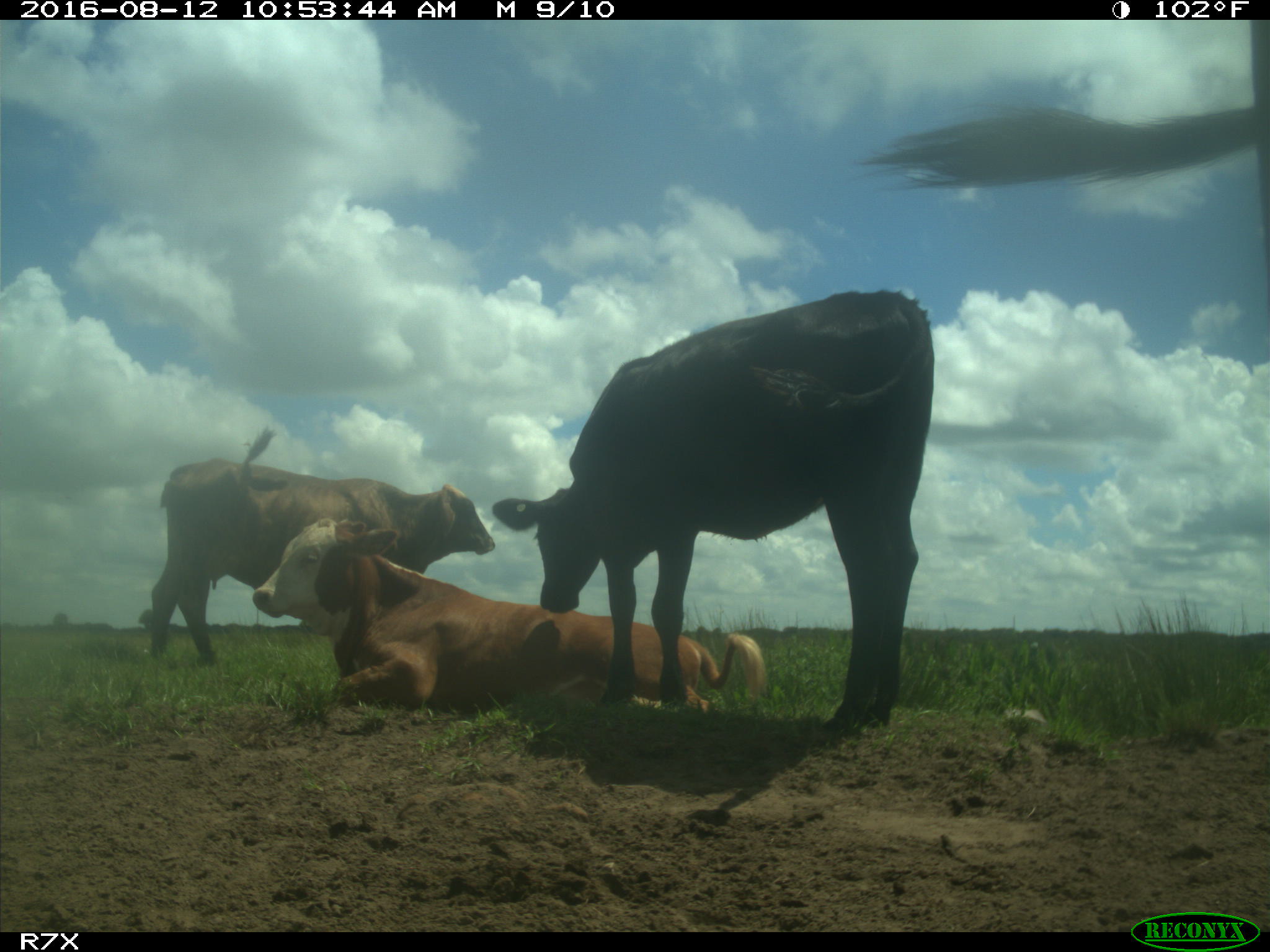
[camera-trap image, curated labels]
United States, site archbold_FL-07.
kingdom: Animalia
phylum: Chordata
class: Mammalia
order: Artiodactyla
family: Bovidae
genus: Bos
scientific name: Bos taurus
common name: domestic cow